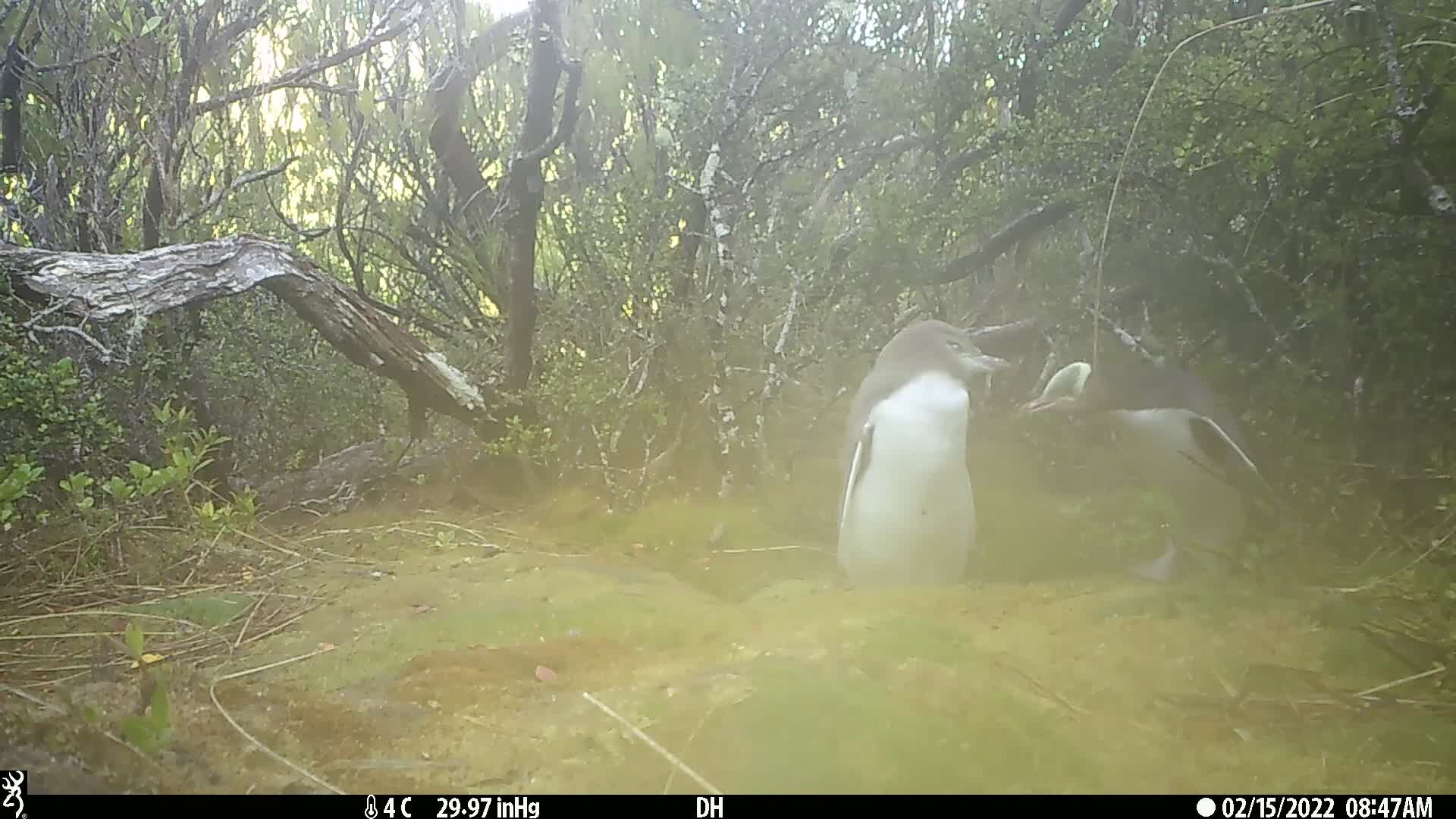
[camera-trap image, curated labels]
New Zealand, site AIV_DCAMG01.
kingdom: Animalia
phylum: Chordata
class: Aves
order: Sphenisciformes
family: Spheniscidae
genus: Megadyptes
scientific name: Megadyptes antipodes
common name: yellow-eyed penguin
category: yellow eyed penguin